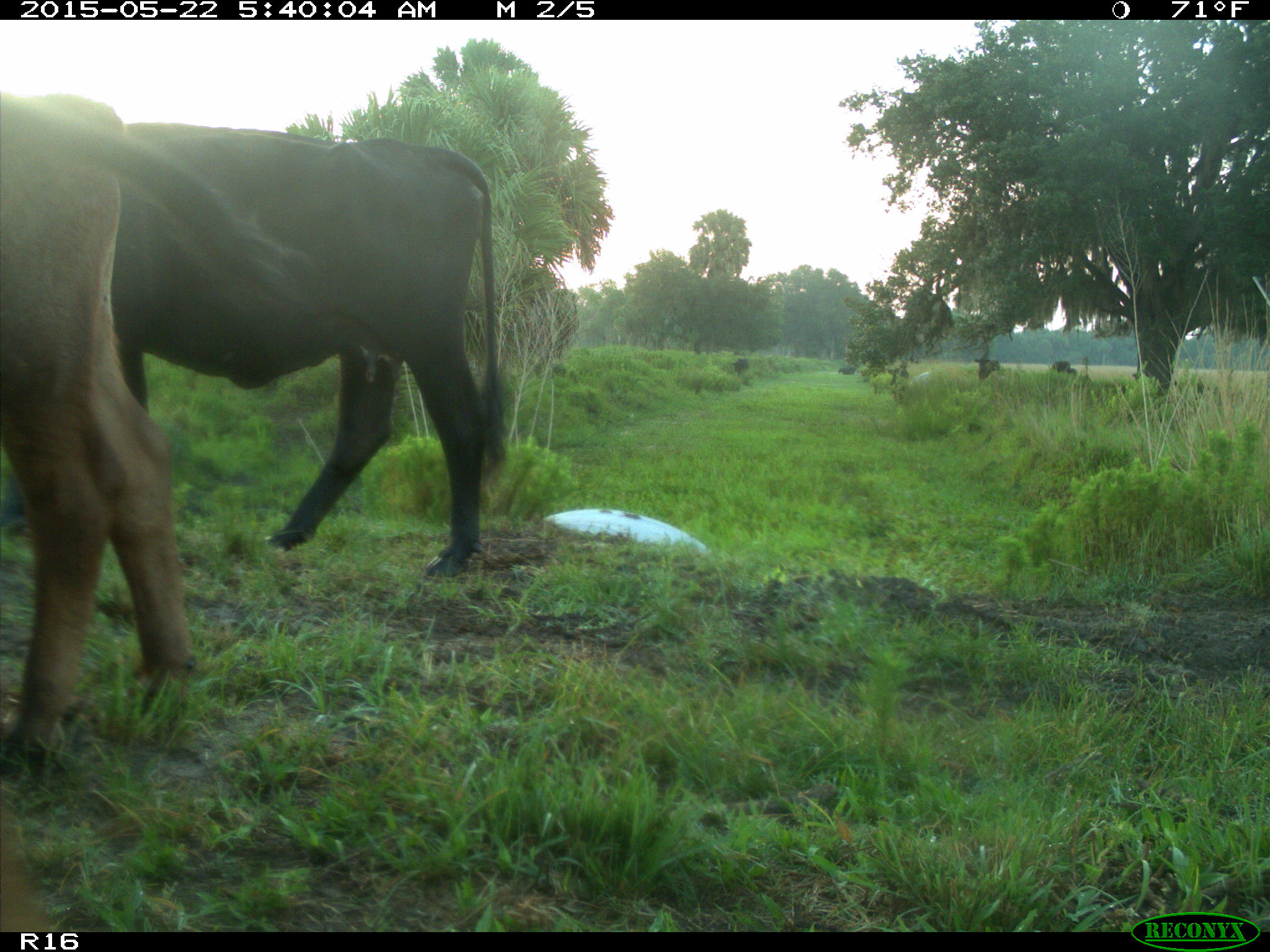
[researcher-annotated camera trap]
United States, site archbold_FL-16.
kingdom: Animalia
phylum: Chordata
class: Mammalia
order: Artiodactyla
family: Bovidae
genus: Bos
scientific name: Bos taurus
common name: domestic cow